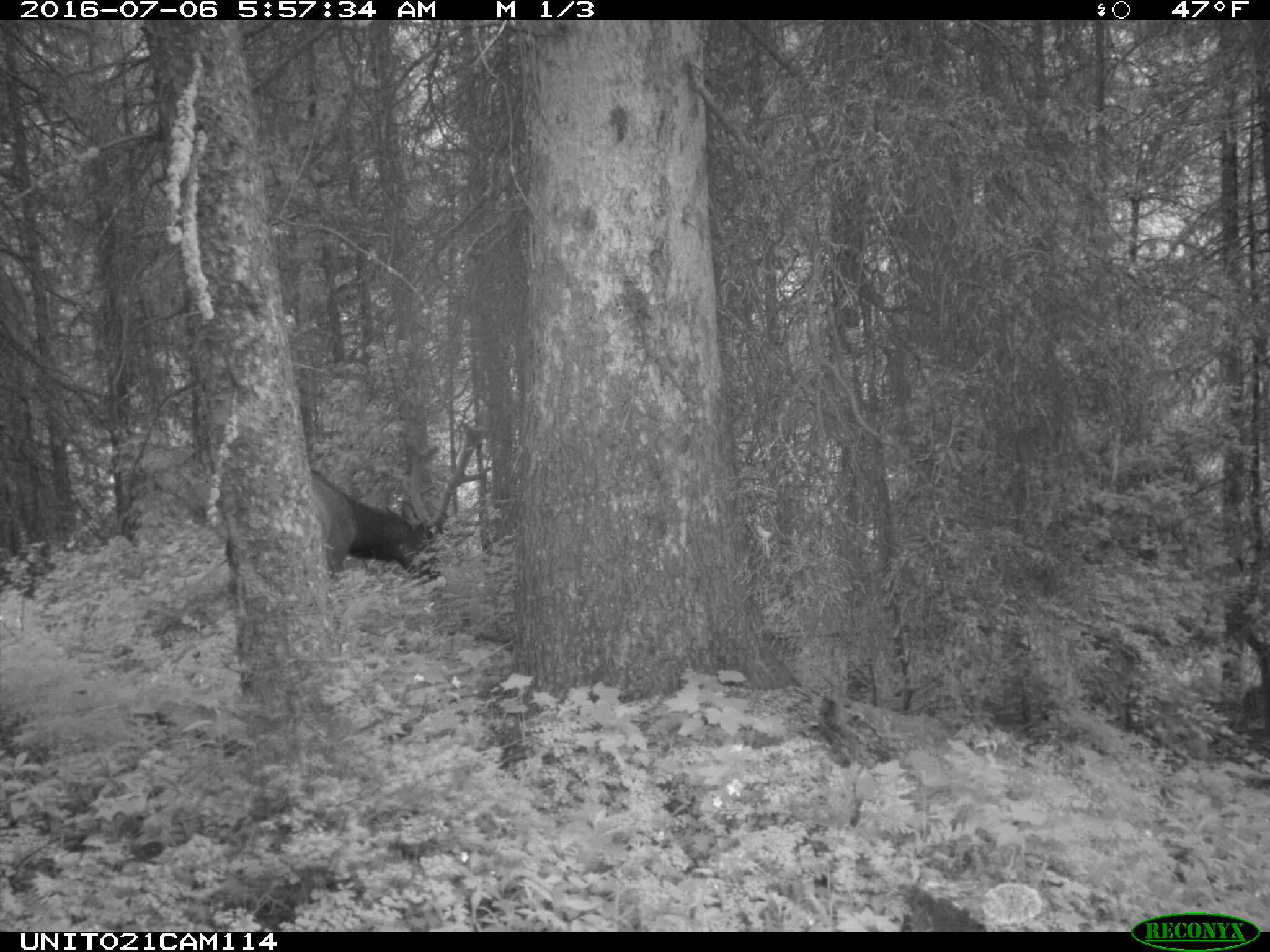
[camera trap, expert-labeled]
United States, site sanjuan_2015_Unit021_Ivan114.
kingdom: Animalia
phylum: Chordata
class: Mammalia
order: Artiodactyla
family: Cervidae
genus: Cervus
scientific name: Cervus elaphus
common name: red deer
Cervus elaphus (red deer).